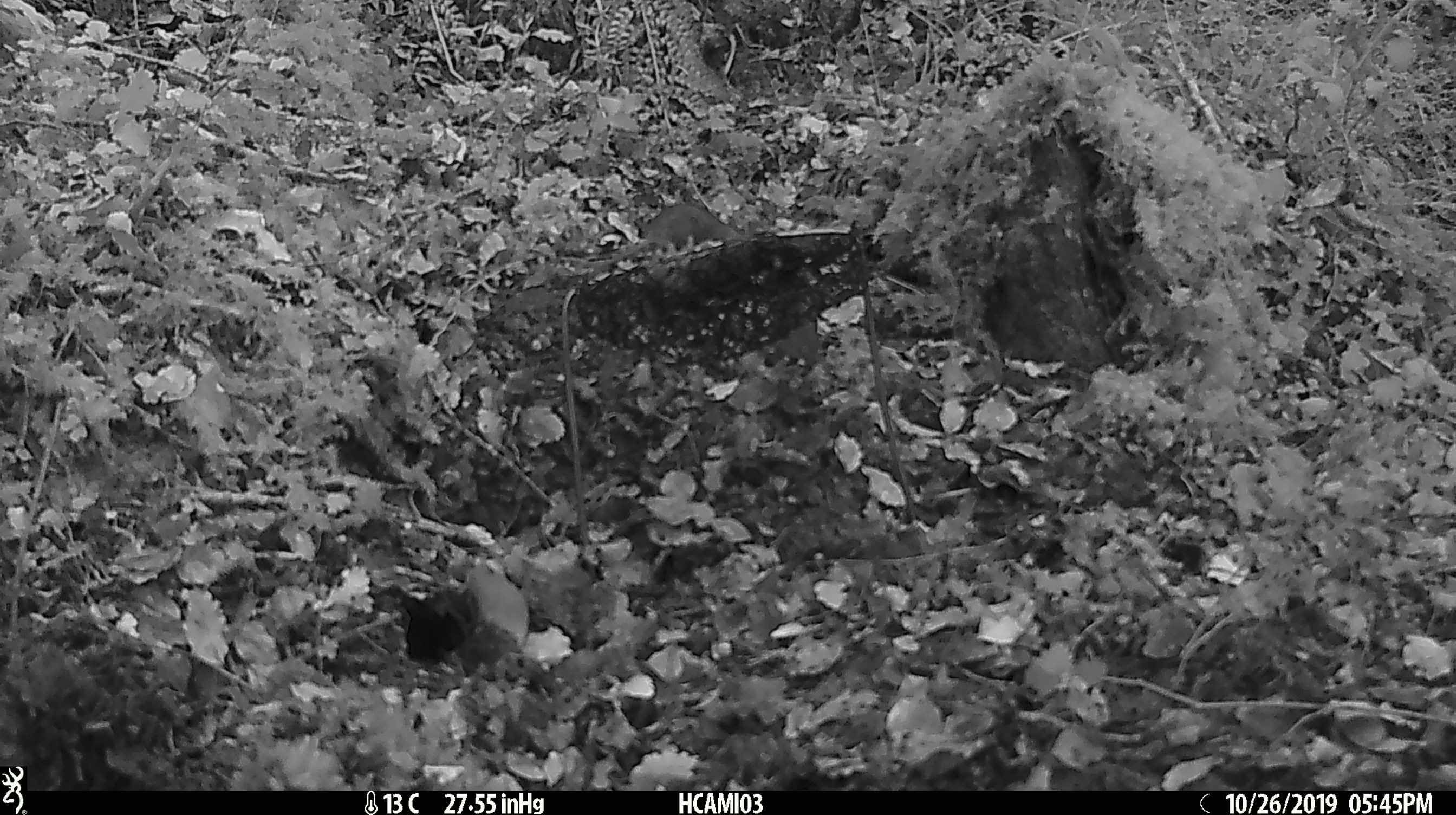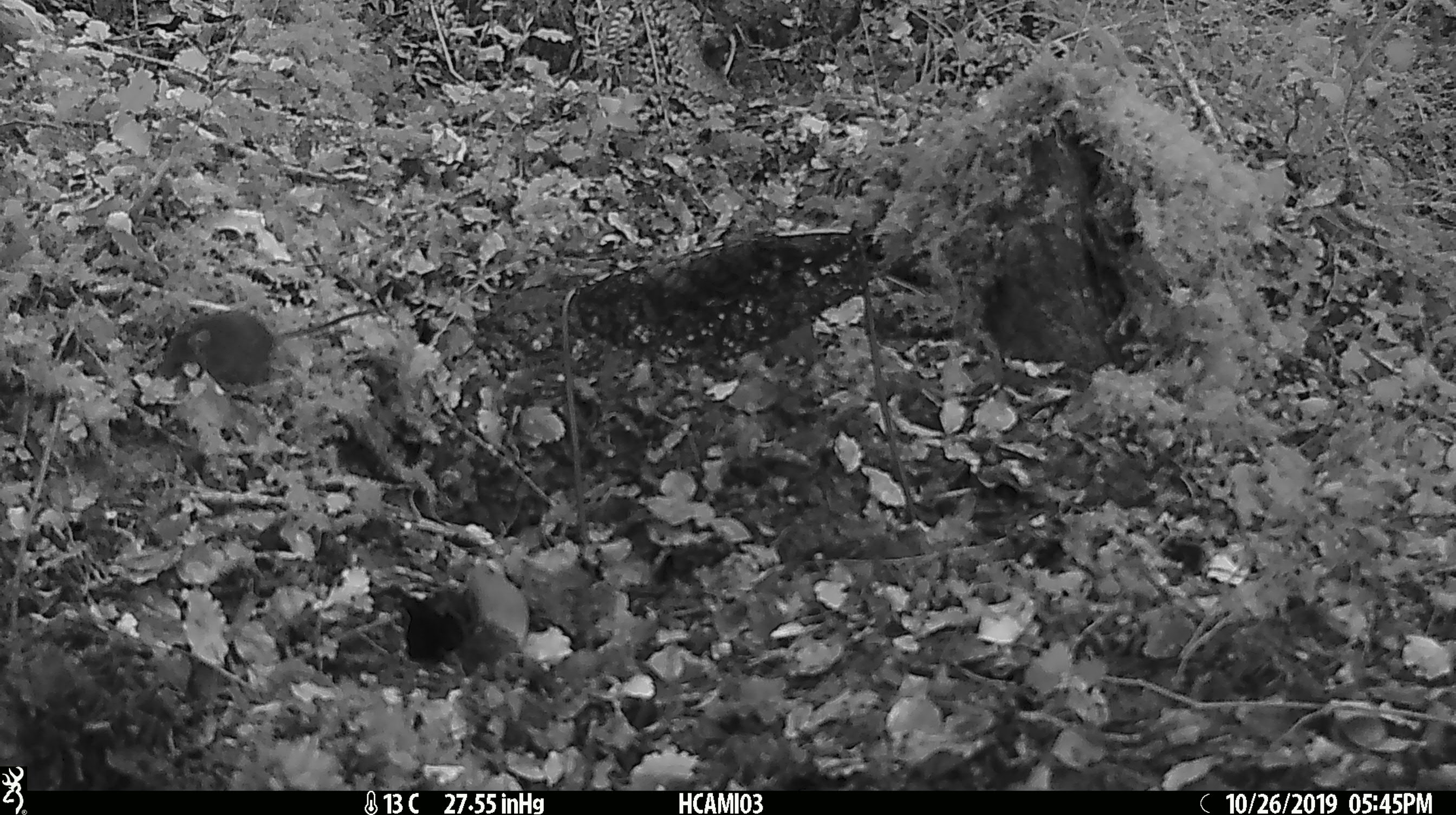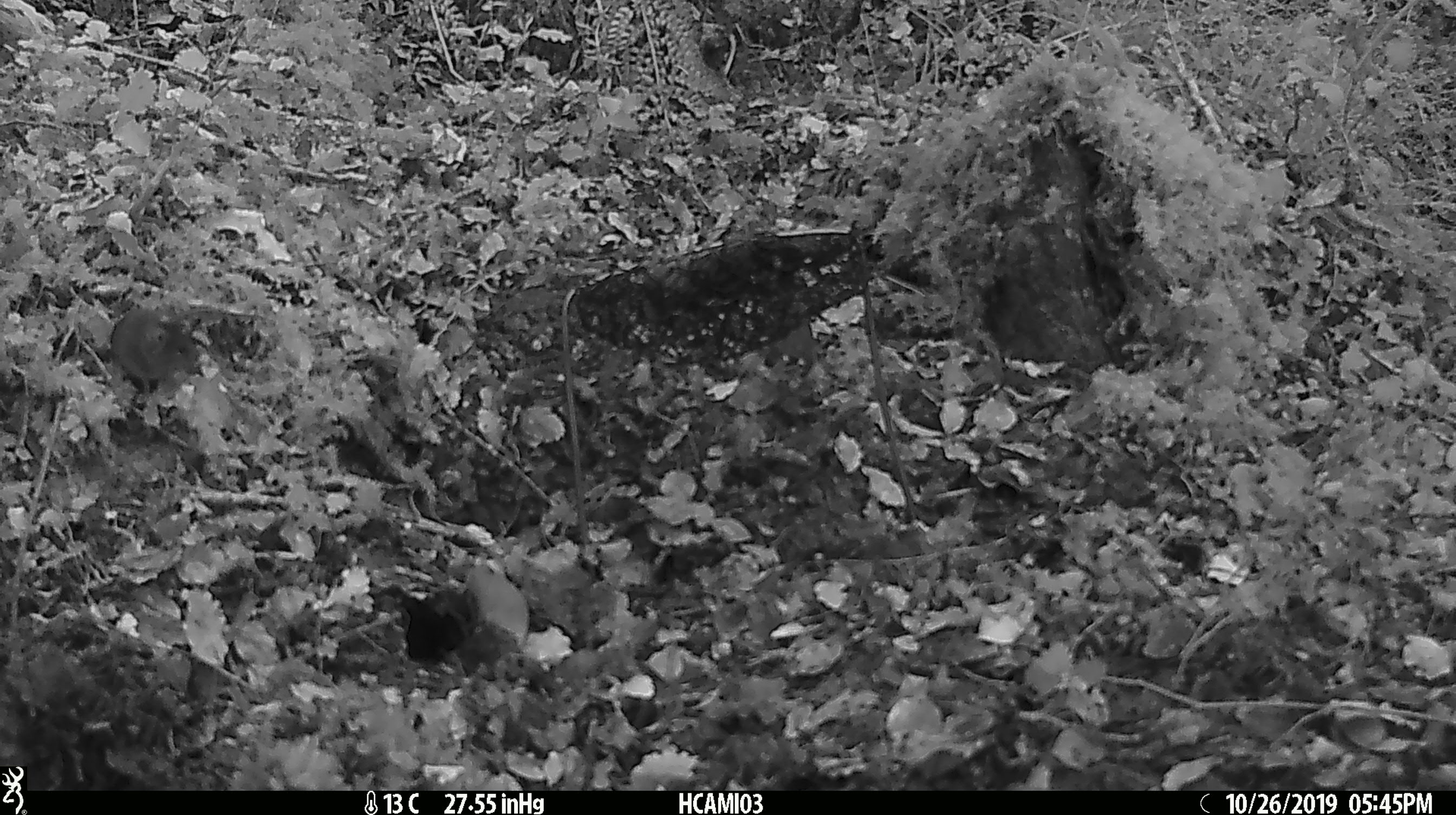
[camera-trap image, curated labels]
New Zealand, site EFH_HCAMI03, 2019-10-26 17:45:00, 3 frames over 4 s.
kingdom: Animalia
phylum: Chordata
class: Mammalia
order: Rodentia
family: Muridae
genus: Mus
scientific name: Mus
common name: mouse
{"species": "mouse (Mus)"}